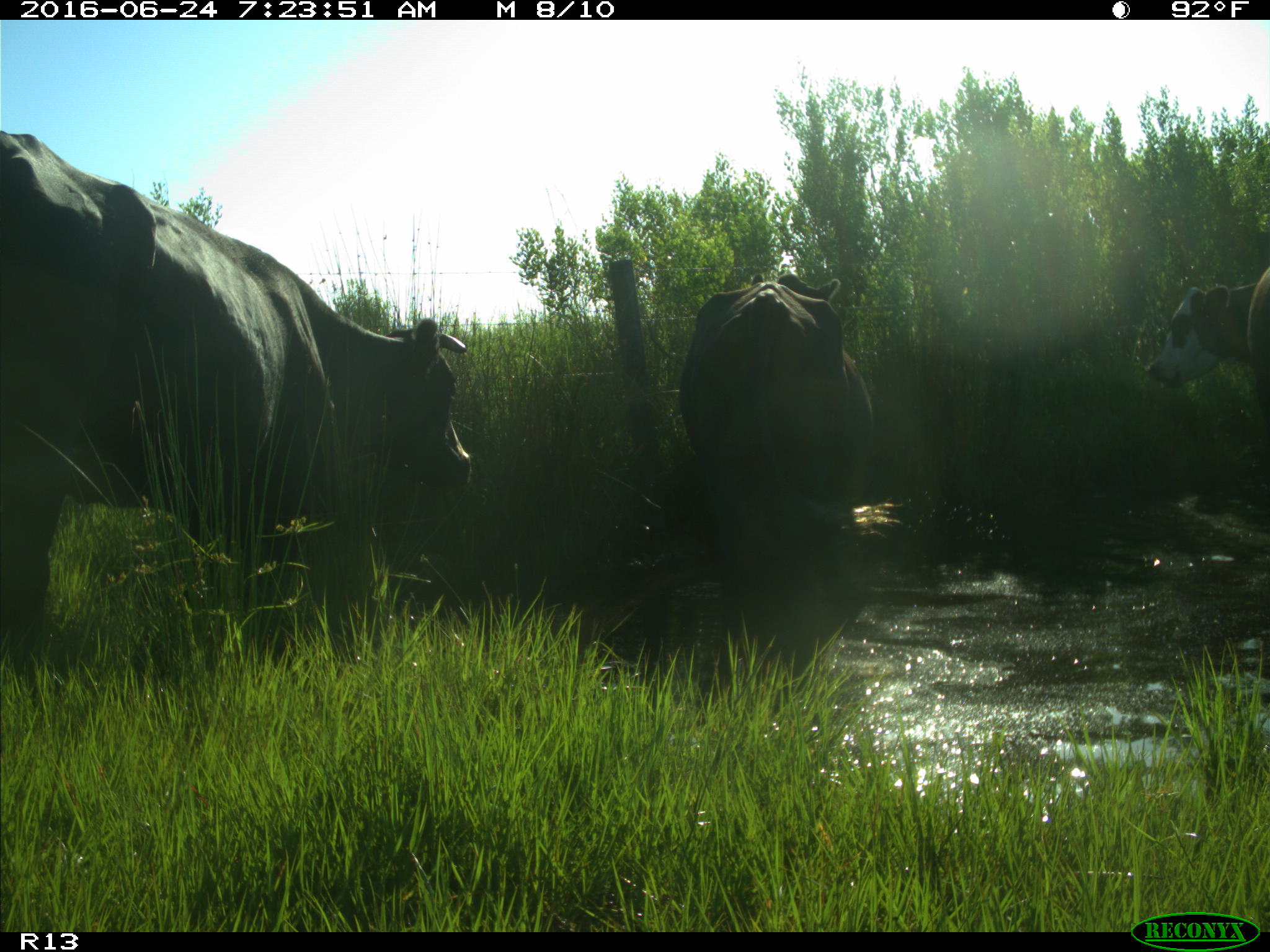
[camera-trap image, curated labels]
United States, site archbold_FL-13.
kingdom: Animalia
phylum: Chordata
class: Mammalia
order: Artiodactyla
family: Bovidae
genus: Bos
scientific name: Bos taurus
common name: domestic cow